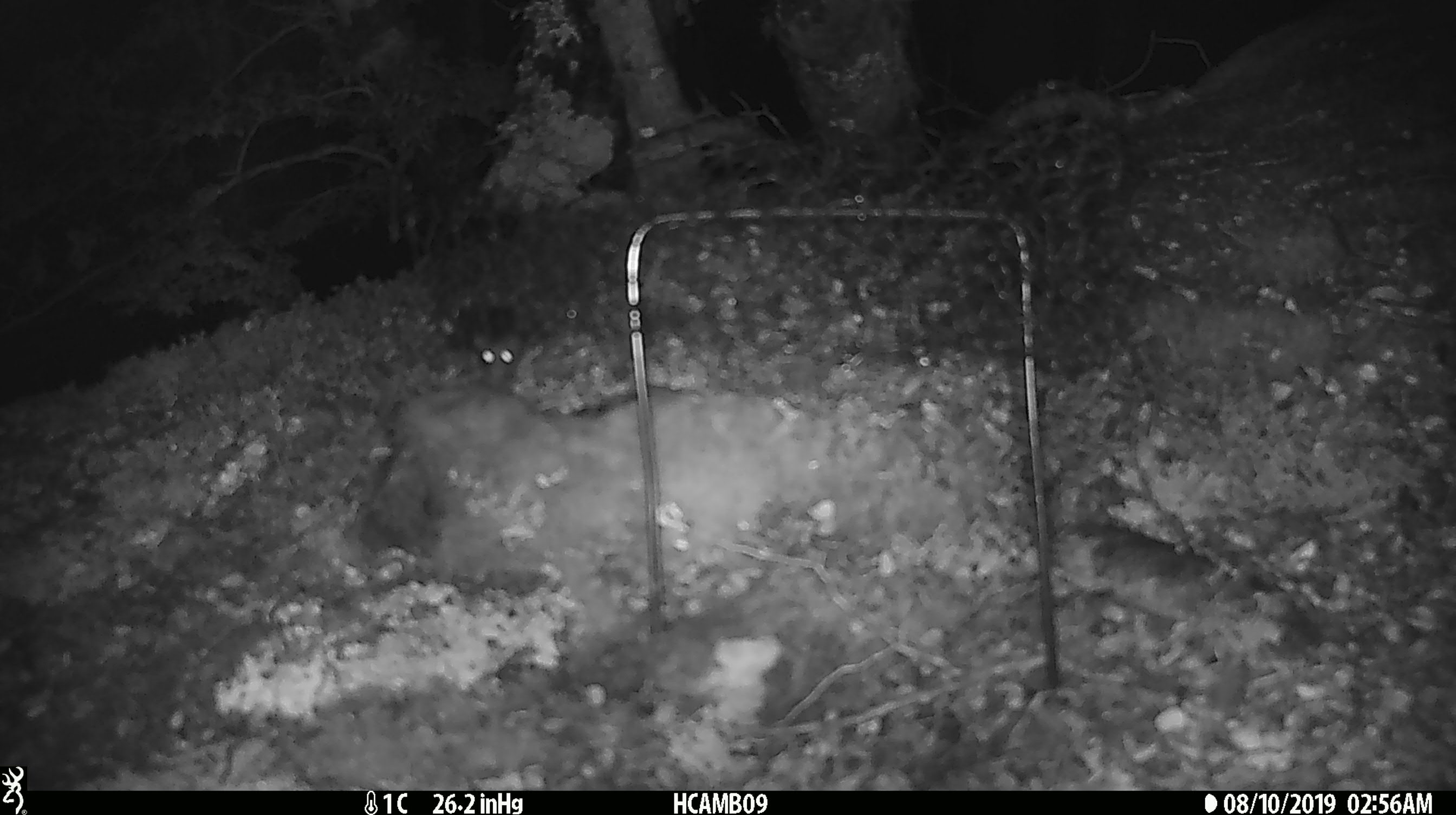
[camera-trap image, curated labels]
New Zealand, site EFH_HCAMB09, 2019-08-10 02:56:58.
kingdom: Animalia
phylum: Chordata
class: Mammalia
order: Rodentia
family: Muridae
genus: Mus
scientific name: Mus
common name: mouse